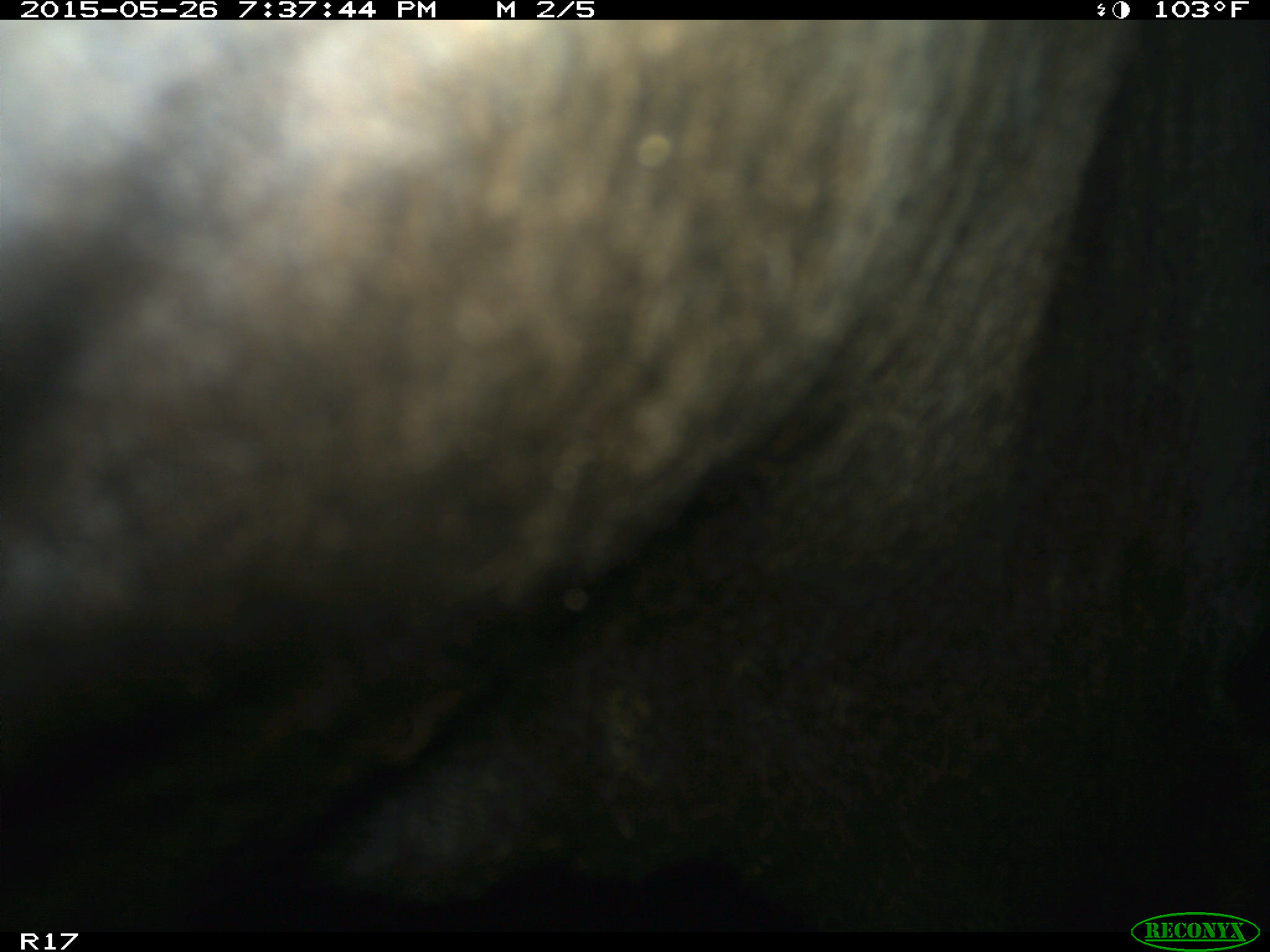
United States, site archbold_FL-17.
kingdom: Animalia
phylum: Chordata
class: Mammalia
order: Artiodactyla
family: Bovidae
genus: Bos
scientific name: Bos taurus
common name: domestic cow